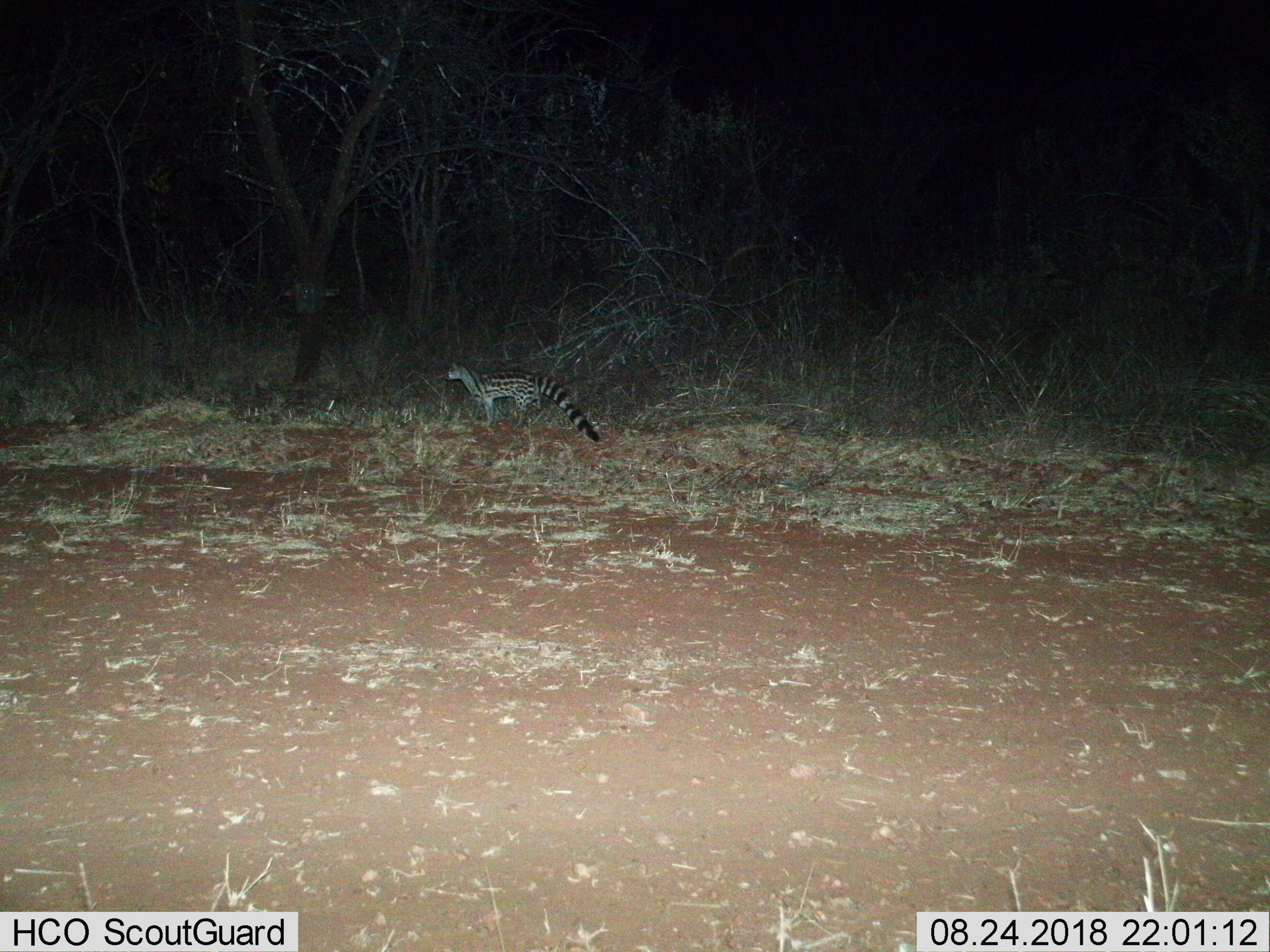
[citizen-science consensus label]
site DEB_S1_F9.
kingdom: Animalia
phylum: Chordata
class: Mammalia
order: Carnivora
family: Viverridae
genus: Genetta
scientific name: Genetta genetta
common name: small-spotted genet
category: genetcommonsmallspotted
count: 1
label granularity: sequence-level